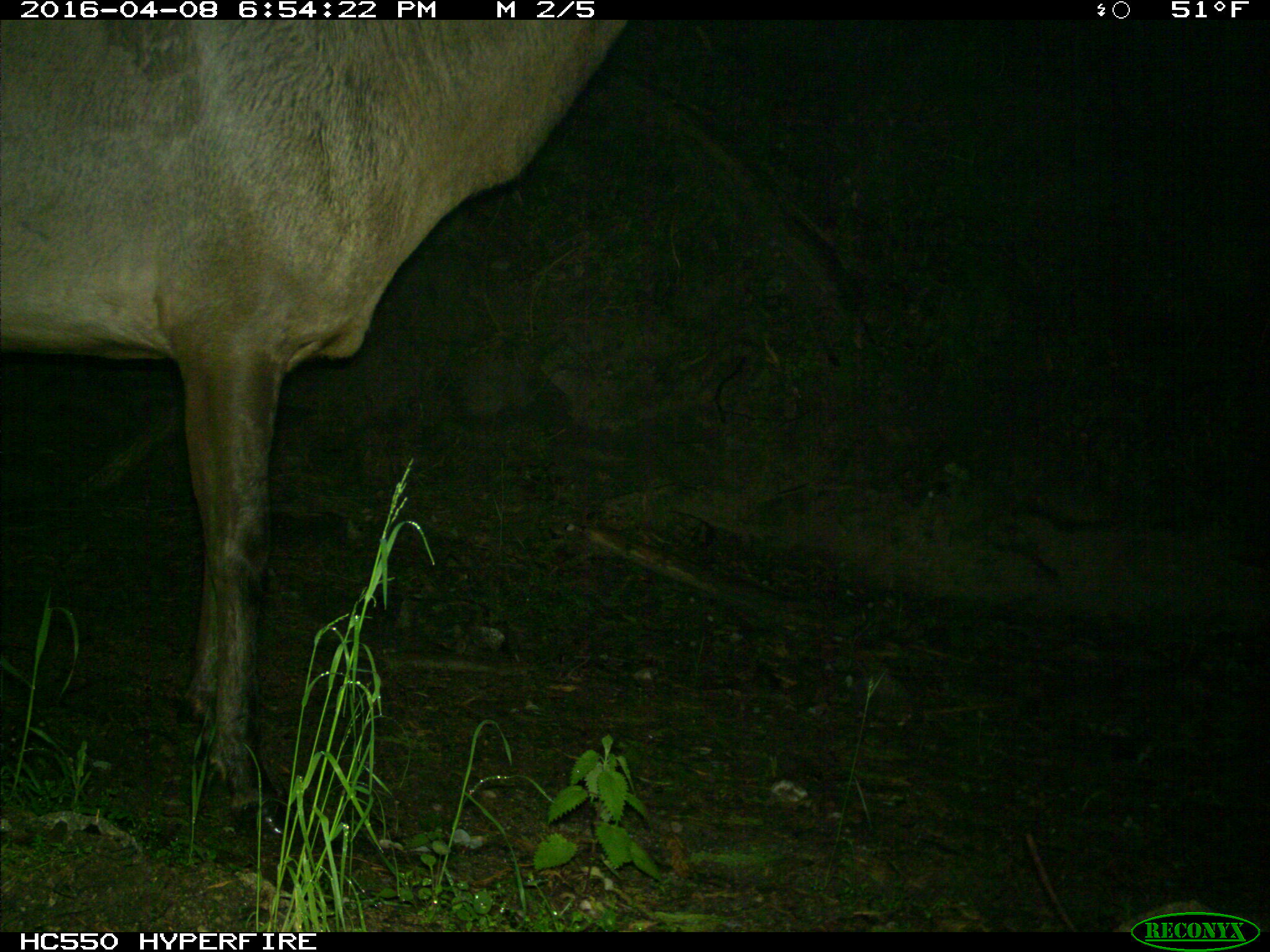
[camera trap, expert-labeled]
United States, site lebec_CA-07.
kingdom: Animalia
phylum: Chordata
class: Mammalia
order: Artiodactyla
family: Cervidae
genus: Cervus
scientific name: Cervus canadensis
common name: elk